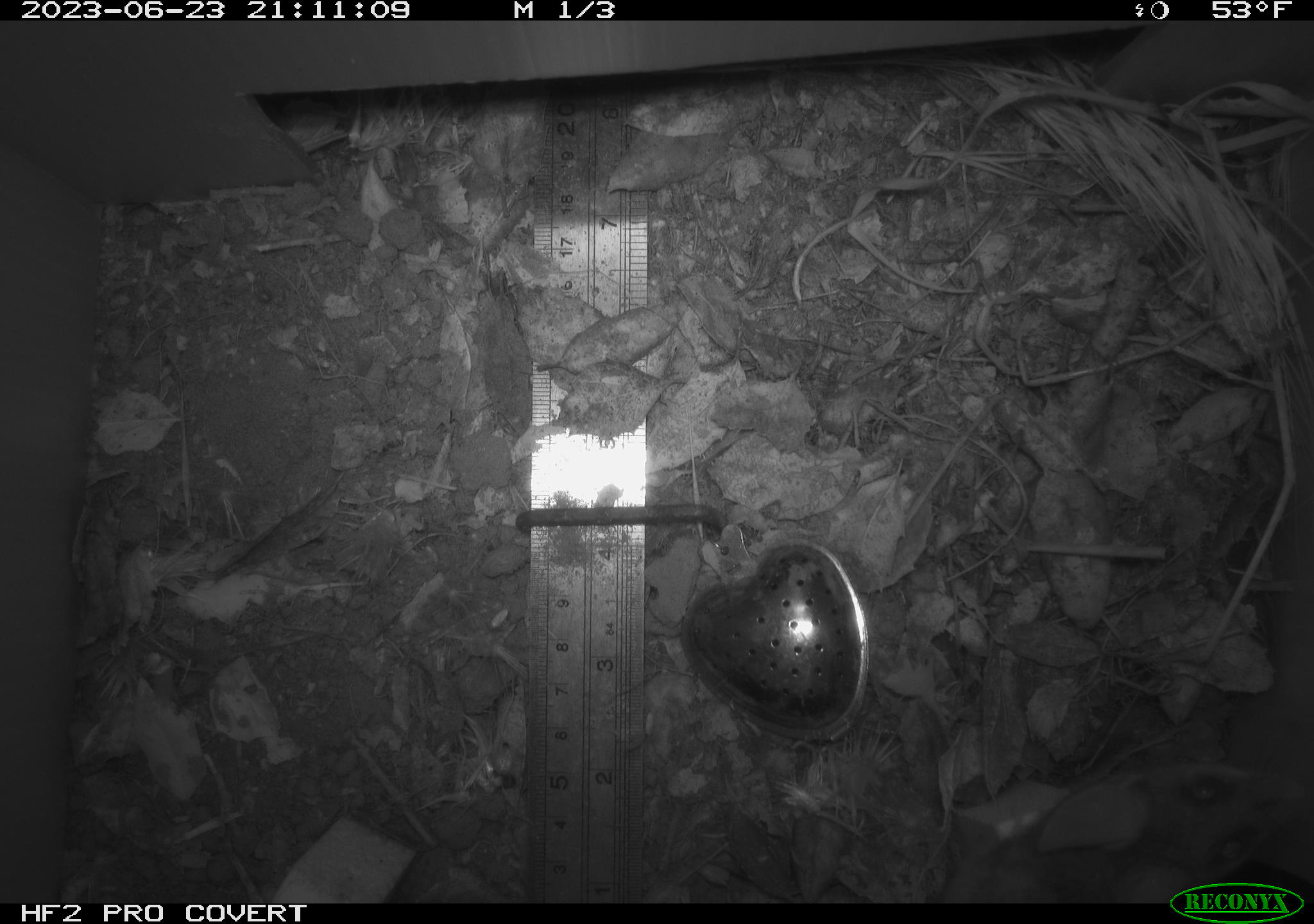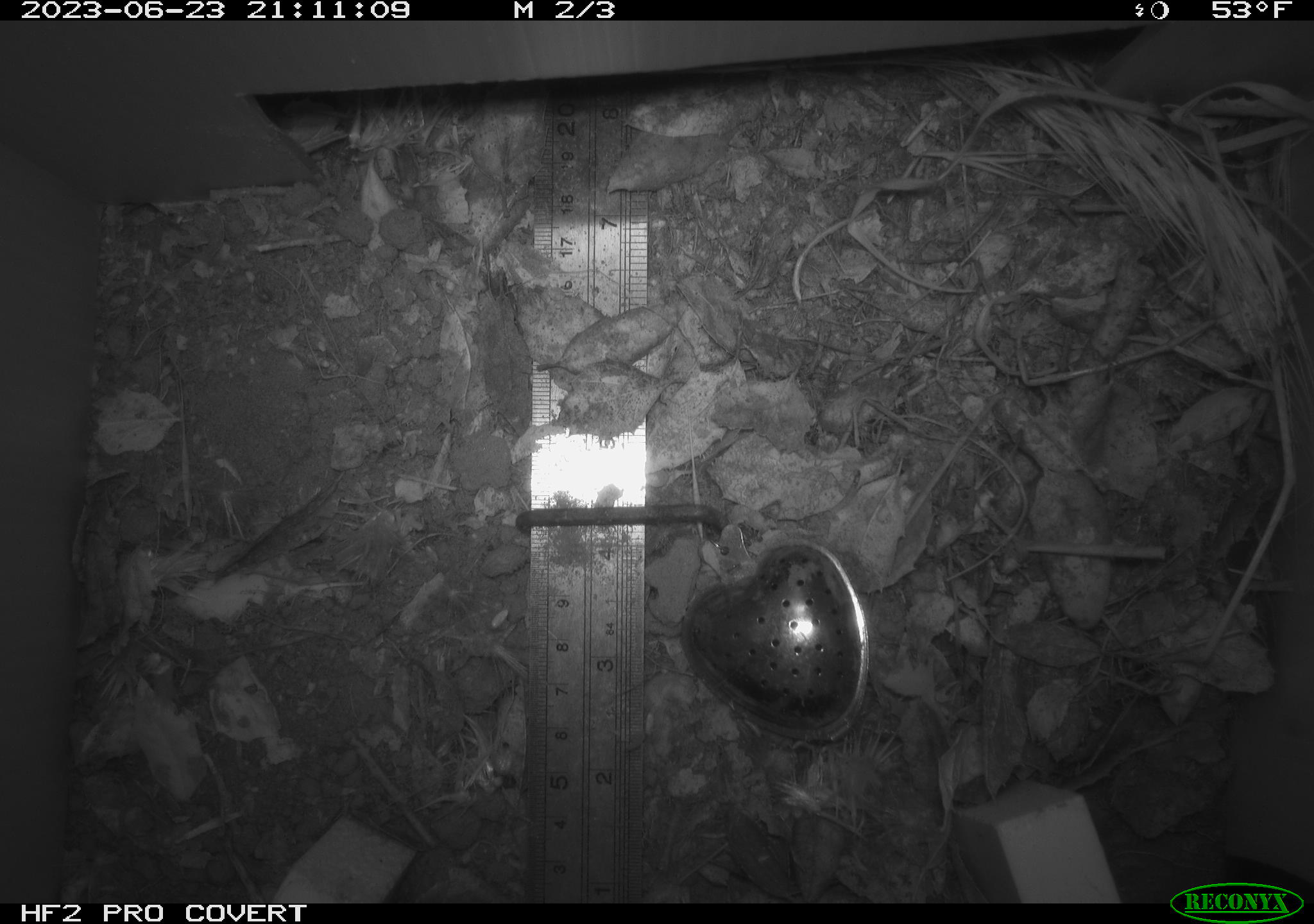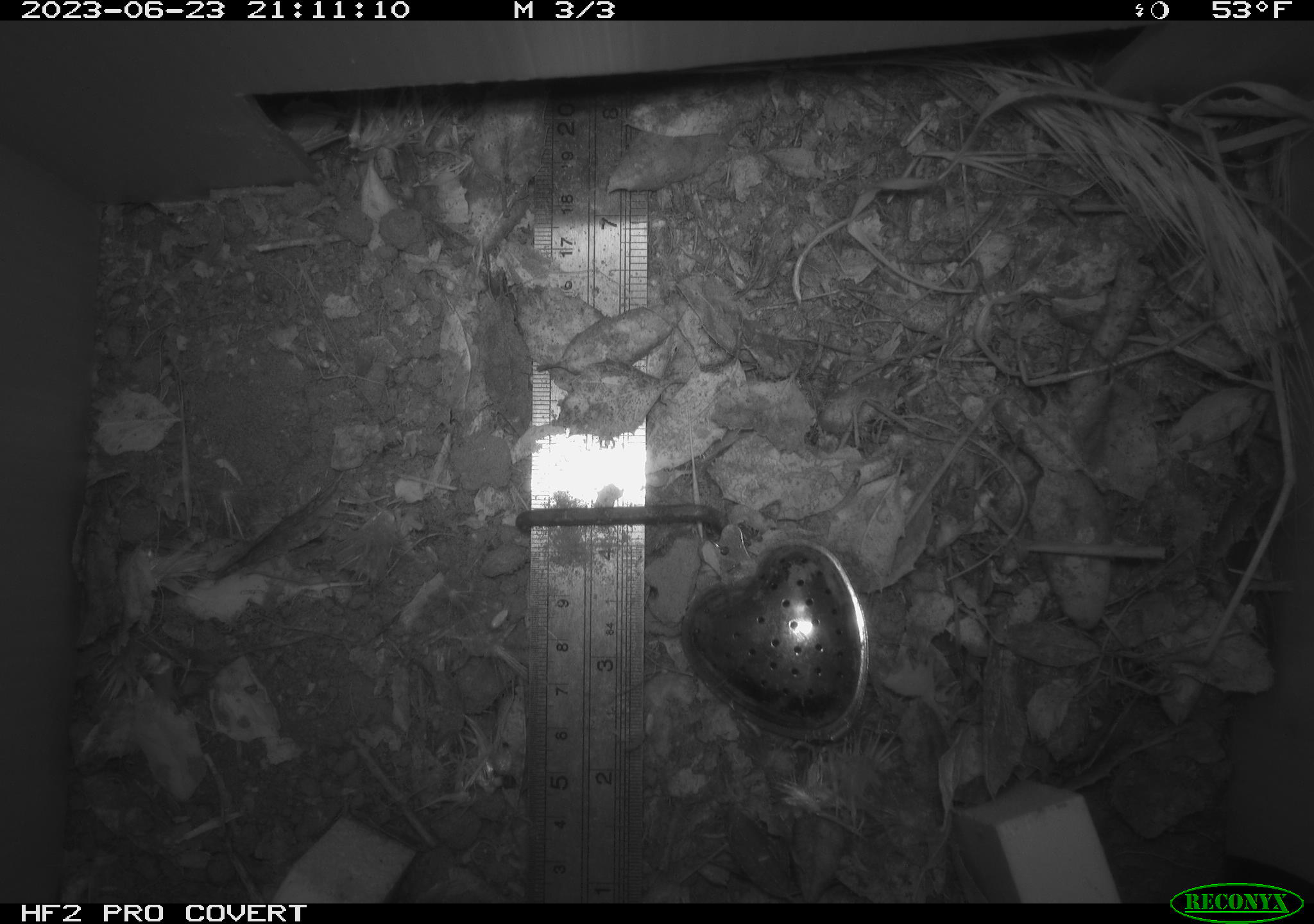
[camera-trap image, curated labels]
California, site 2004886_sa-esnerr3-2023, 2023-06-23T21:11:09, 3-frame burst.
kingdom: Animalia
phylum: Chordata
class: Mammalia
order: Rodentia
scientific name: Rodentia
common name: mouse species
Mouse species (Rodentia).